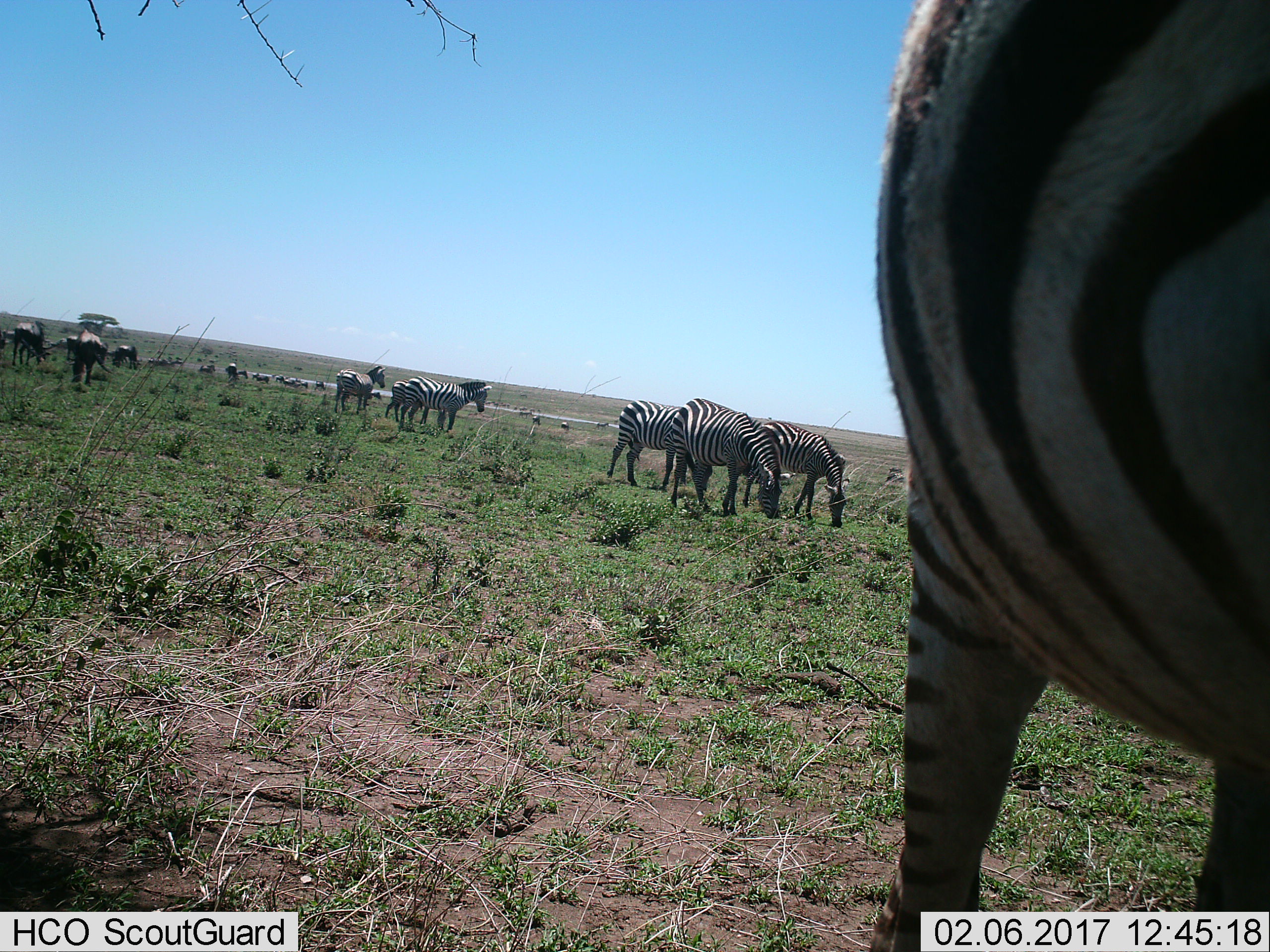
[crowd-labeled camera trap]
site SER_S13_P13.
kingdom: Animalia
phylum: Chordata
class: Mammalia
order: Perissodactyla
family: Equidae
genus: Equus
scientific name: Equus quagga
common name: plains zebra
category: zebraplains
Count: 11-50.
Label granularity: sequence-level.